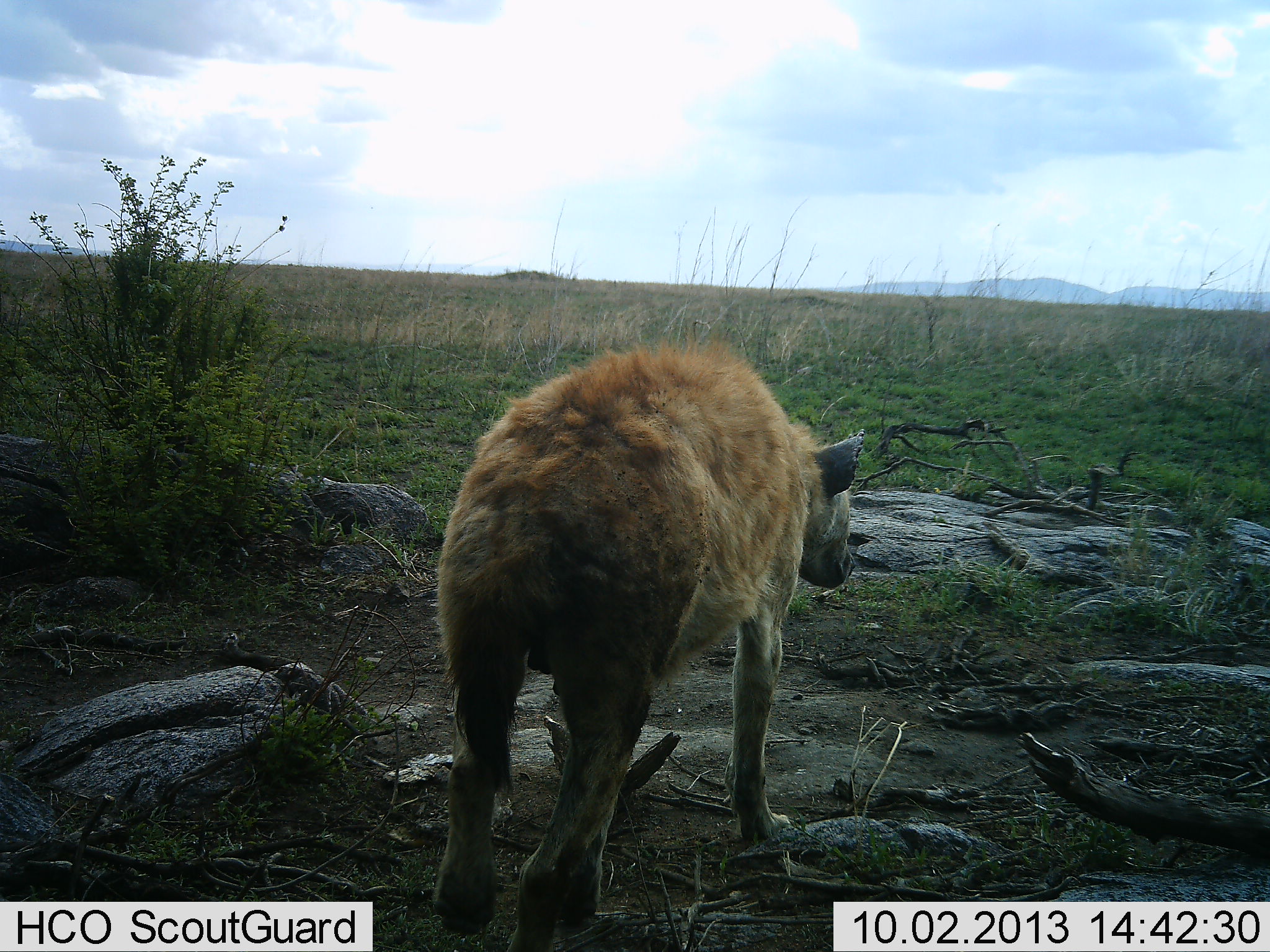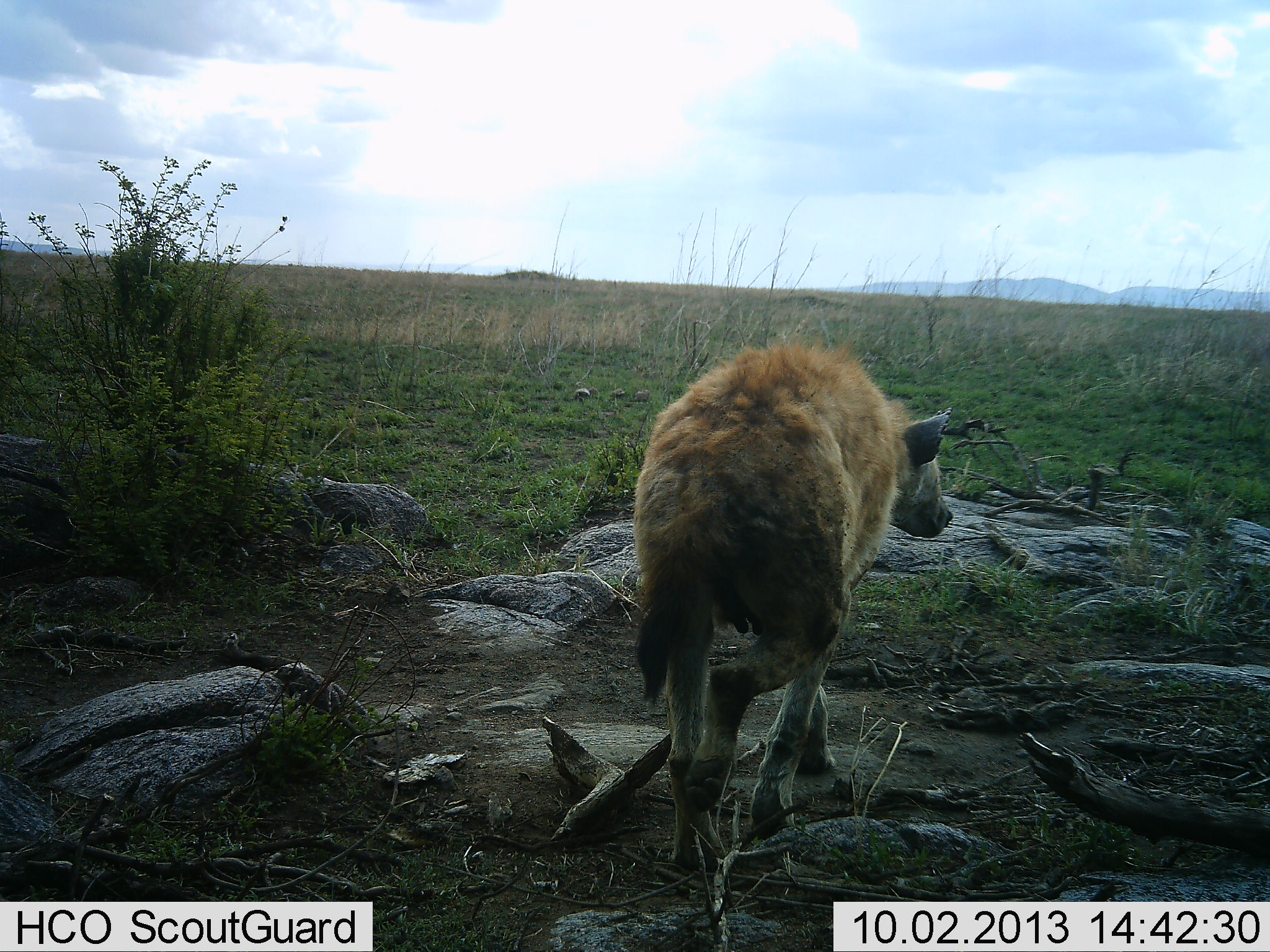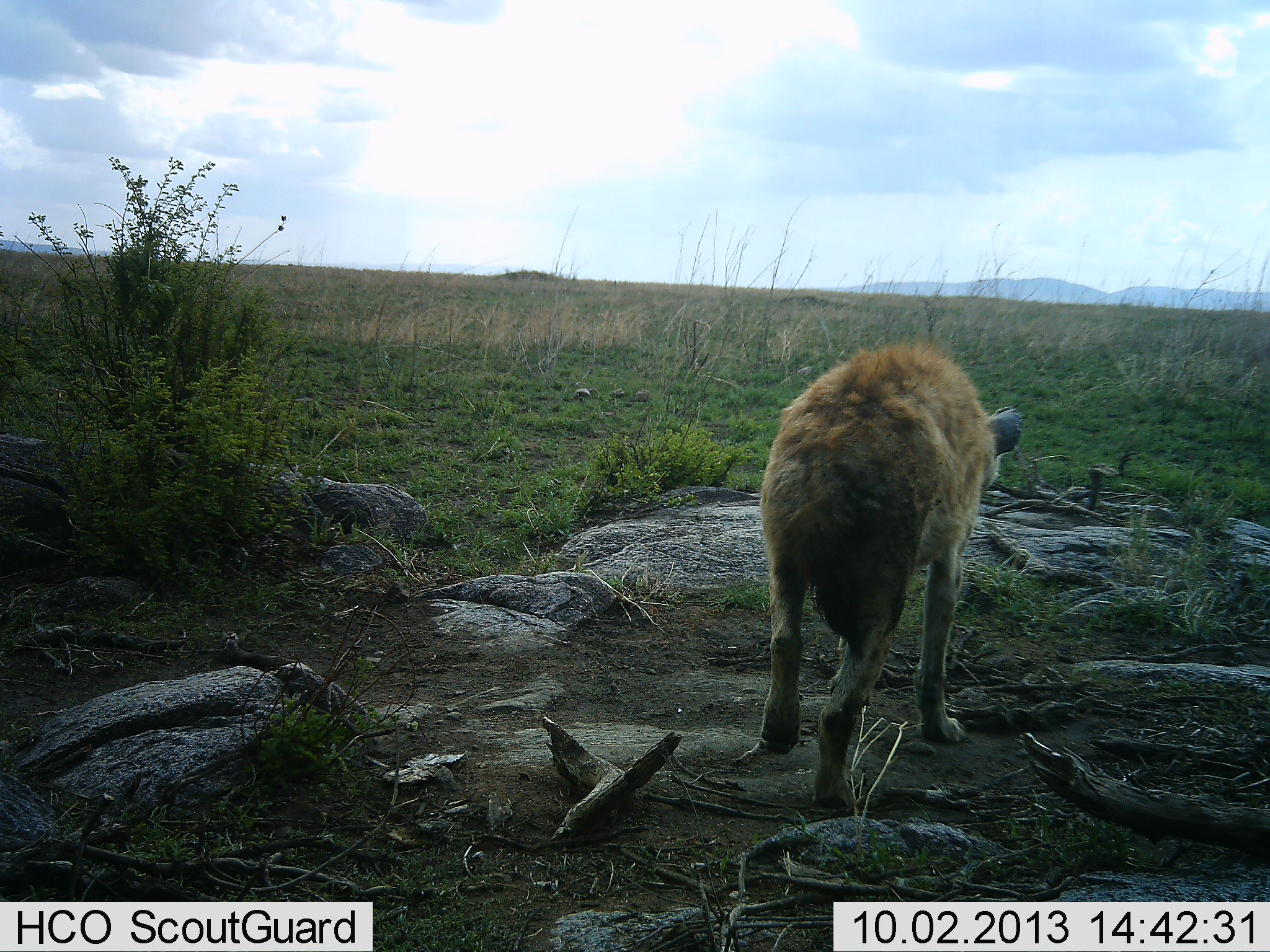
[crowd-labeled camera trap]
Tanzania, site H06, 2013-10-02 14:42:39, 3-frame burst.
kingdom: Animalia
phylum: Chordata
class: Mammalia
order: Carnivora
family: Hyaenidae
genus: Crocuta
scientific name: Crocuta crocuta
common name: spotted hyena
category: hyenaspotted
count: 1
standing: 33%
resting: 0%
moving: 92%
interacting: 0%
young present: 0%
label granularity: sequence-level